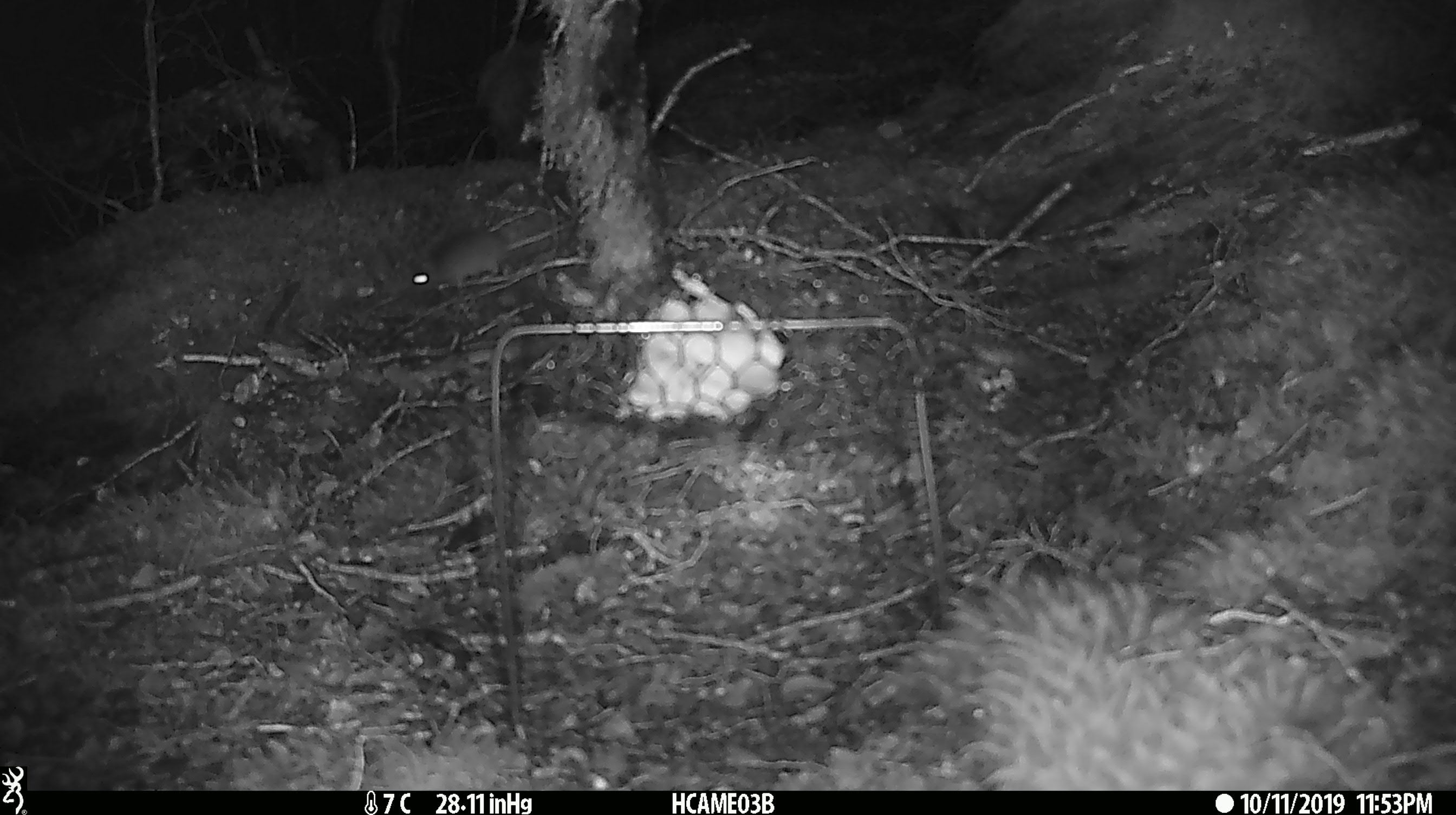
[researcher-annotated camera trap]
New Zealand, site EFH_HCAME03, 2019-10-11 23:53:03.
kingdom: Animalia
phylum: Chordata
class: Mammalia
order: Rodentia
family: Muridae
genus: Mus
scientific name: Mus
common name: mouse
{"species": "mouse (Mus)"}